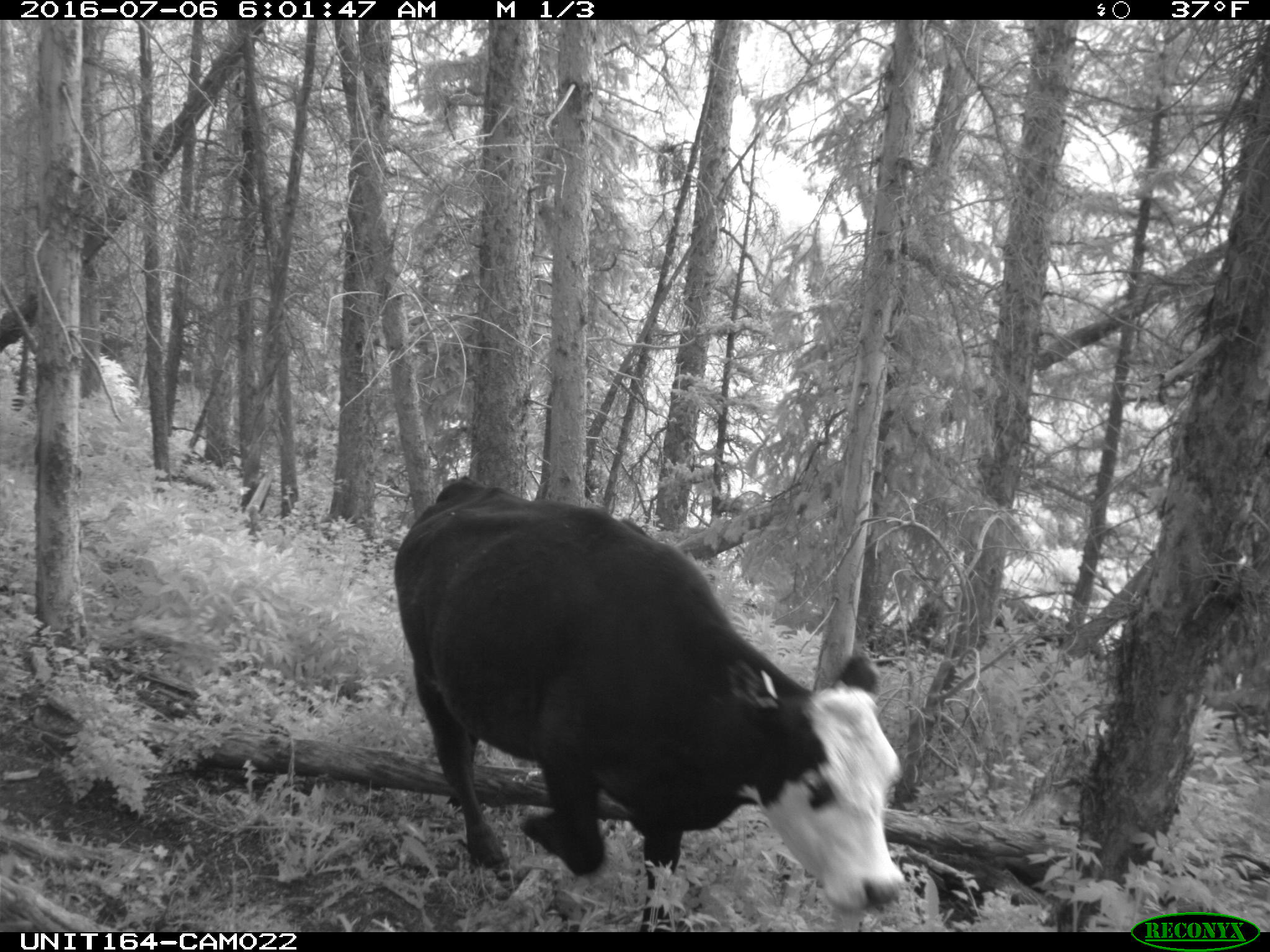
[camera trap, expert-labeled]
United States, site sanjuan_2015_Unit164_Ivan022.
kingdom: Animalia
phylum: Chordata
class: Mammalia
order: Artiodactyla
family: Bovidae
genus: Bos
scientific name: Bos taurus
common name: domestic cow